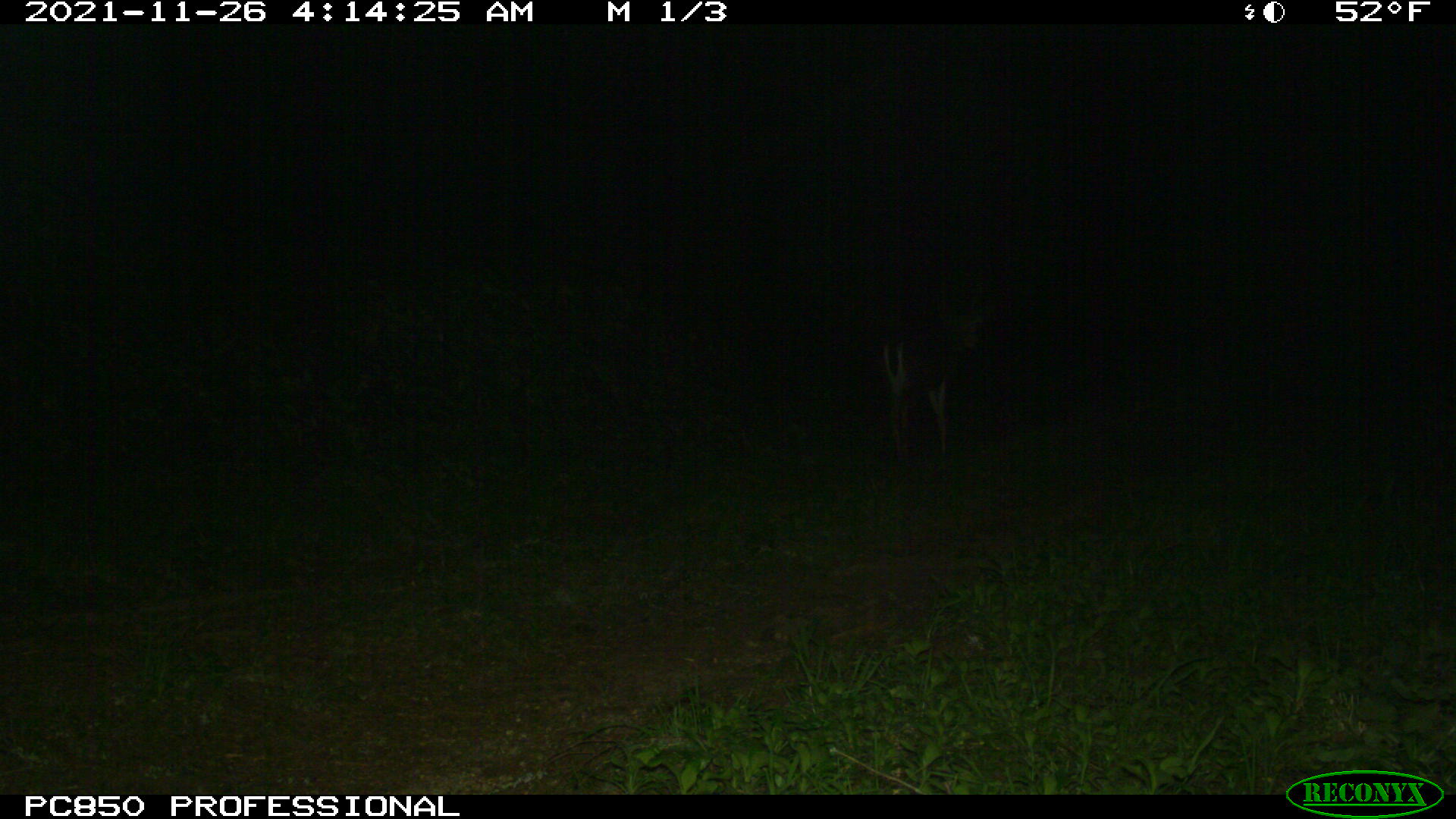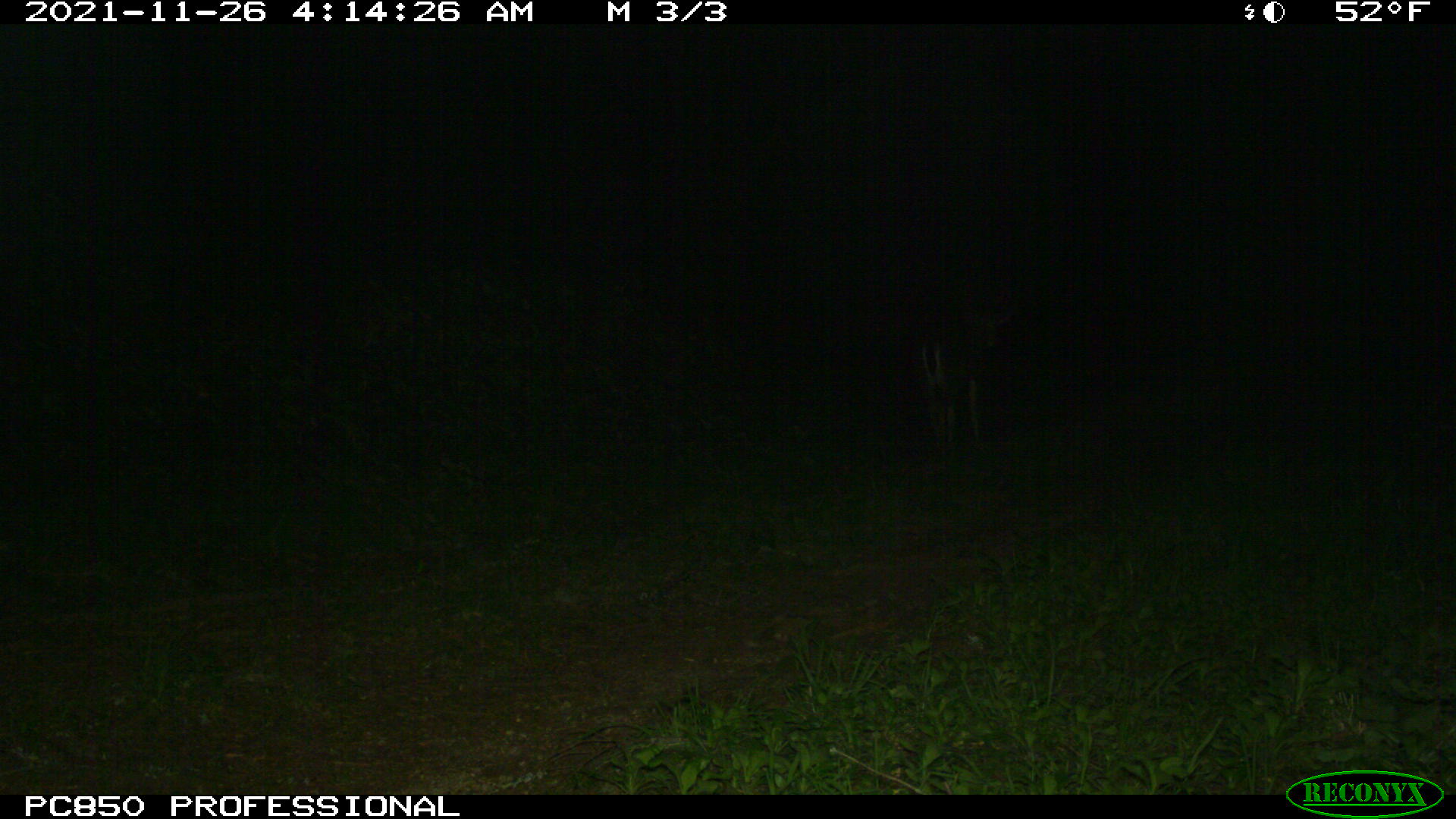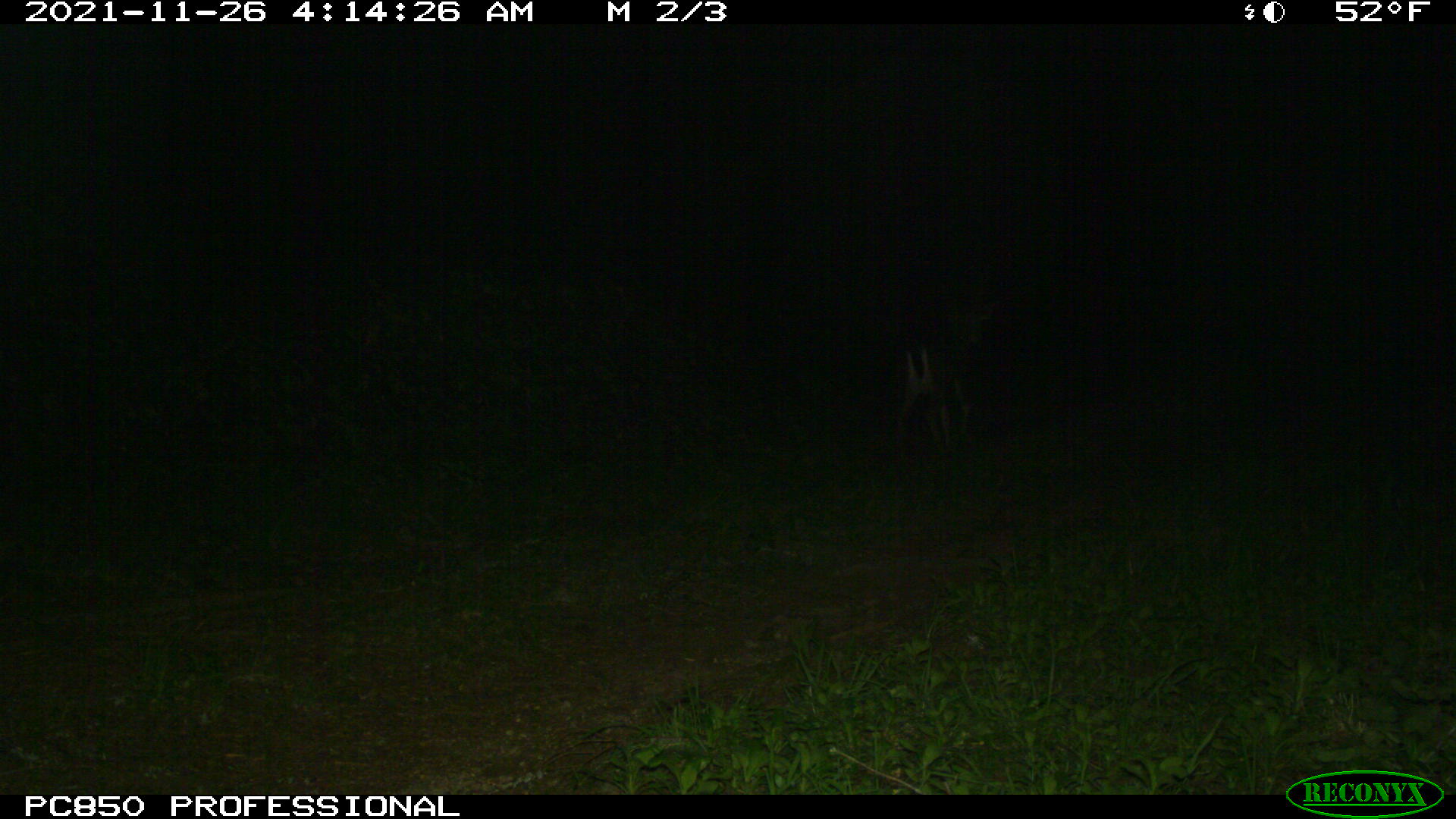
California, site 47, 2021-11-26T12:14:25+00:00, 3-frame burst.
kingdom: Animalia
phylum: Chordata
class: Mammalia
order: Artiodactyla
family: Cervidae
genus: Odocoileus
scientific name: Odocoileus hemionus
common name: mule deer